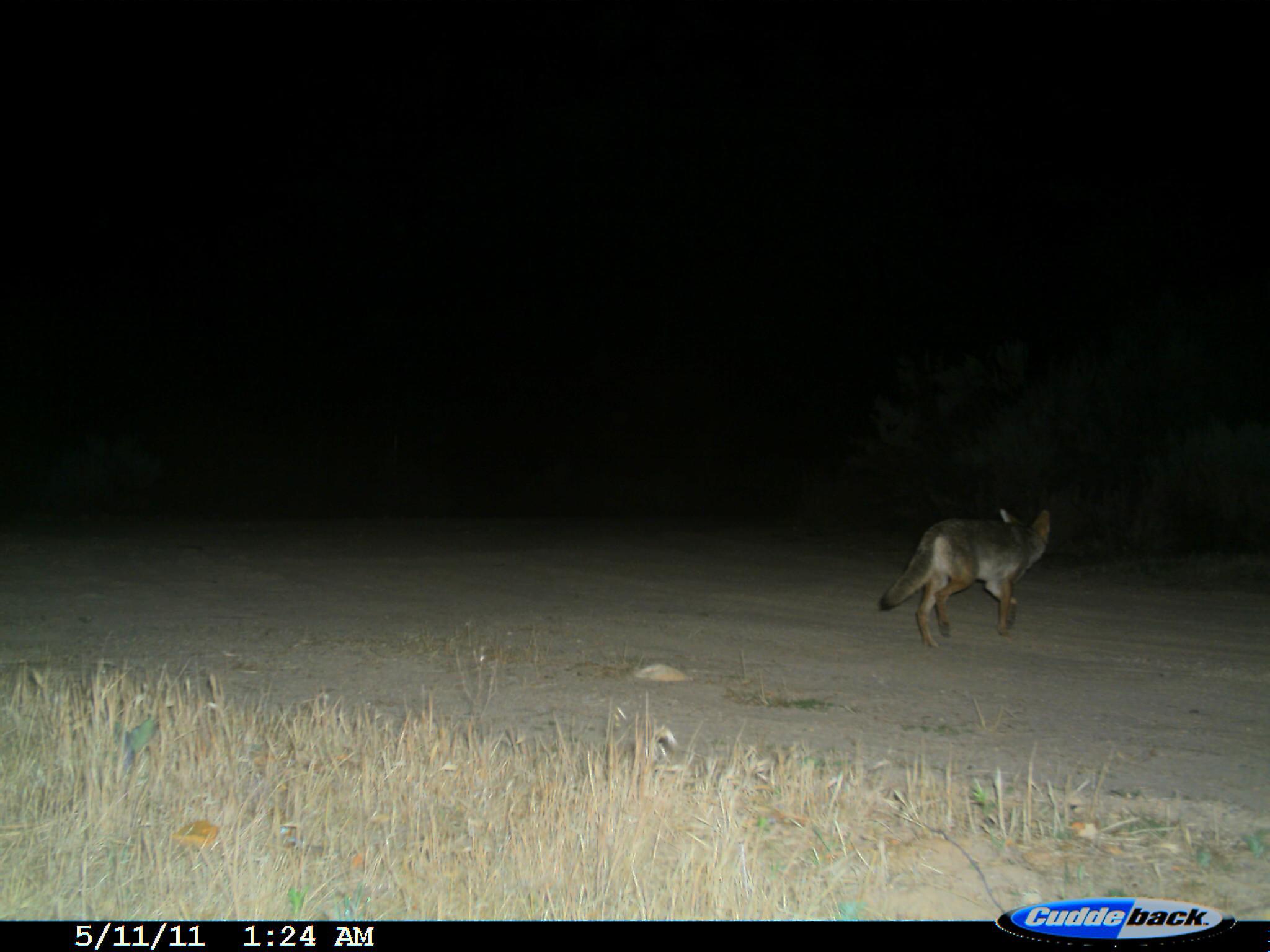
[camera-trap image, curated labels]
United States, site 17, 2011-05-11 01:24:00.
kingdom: Animalia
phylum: Chordata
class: Mammalia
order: Carnivora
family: Canidae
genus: Canis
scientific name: Canis latrans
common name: coyote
Coyote (Canis latrans).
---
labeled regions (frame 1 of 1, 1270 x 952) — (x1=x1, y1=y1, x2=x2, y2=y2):
coyote: (x1=878, y1=508, x2=1052, y2=650)